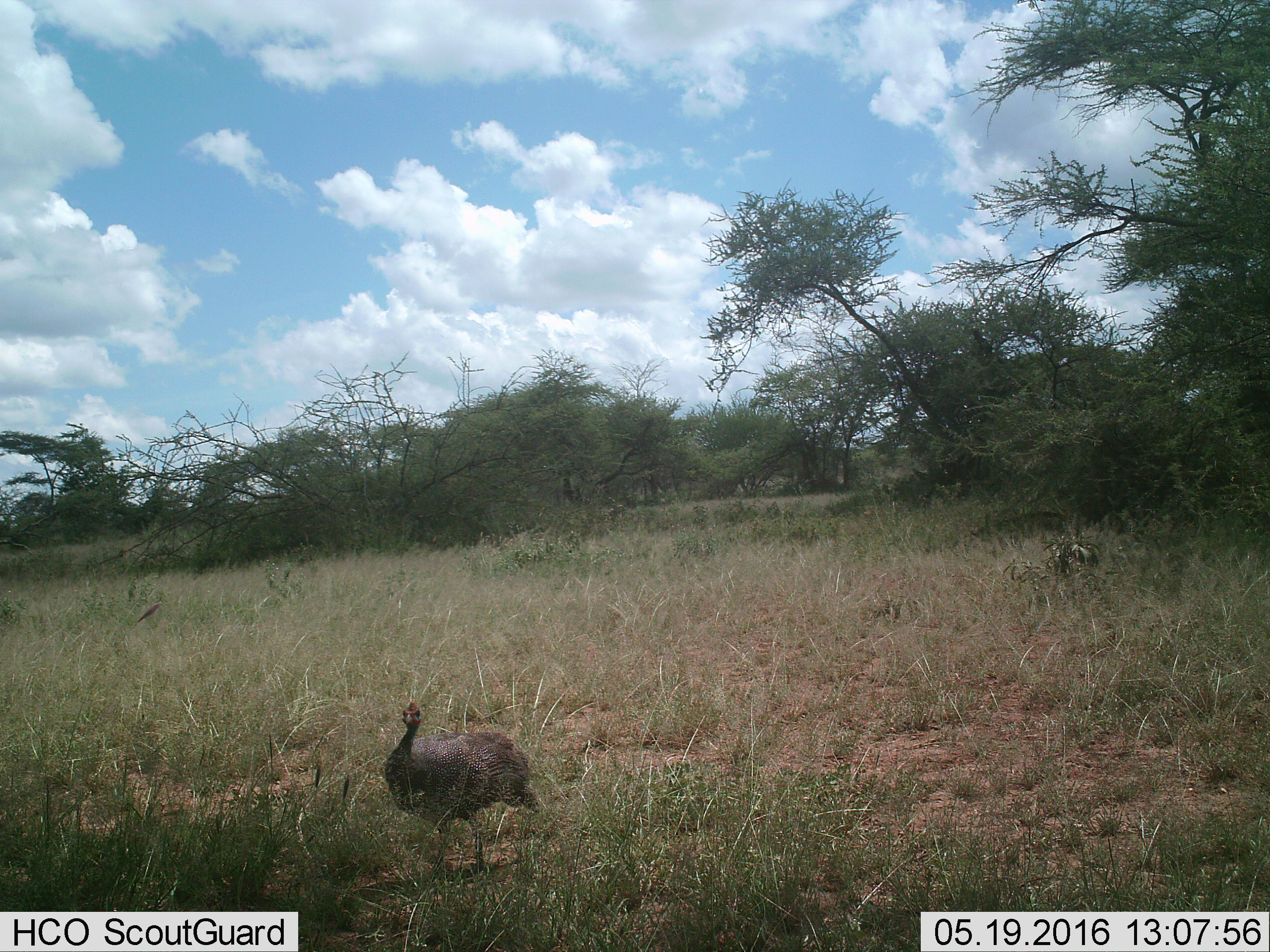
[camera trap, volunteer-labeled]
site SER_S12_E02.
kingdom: Animalia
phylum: Chordata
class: Aves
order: Galliformes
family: Numididae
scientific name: Numididae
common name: guineafowl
Guineafowl (Numididae), count 1. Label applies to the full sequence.